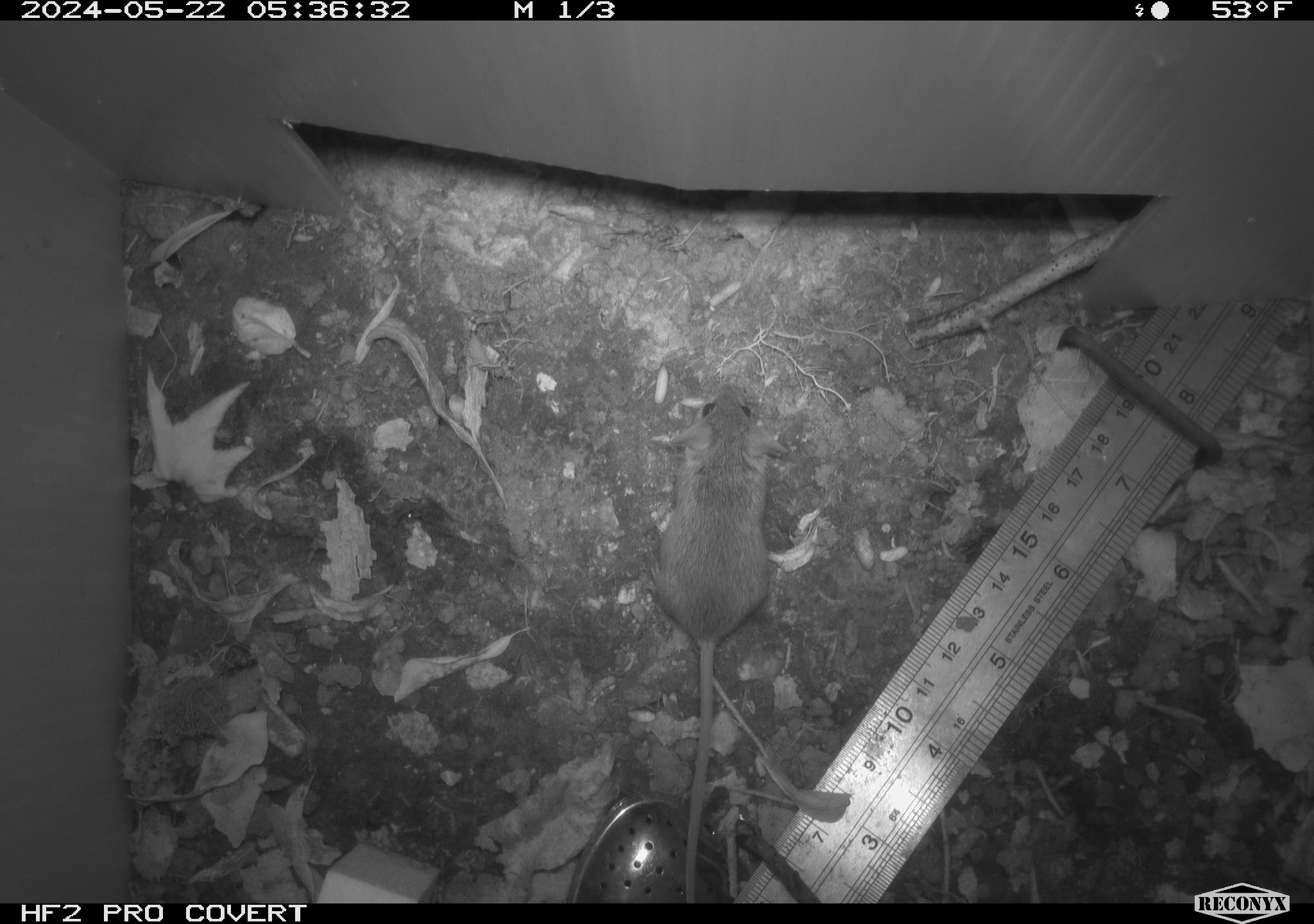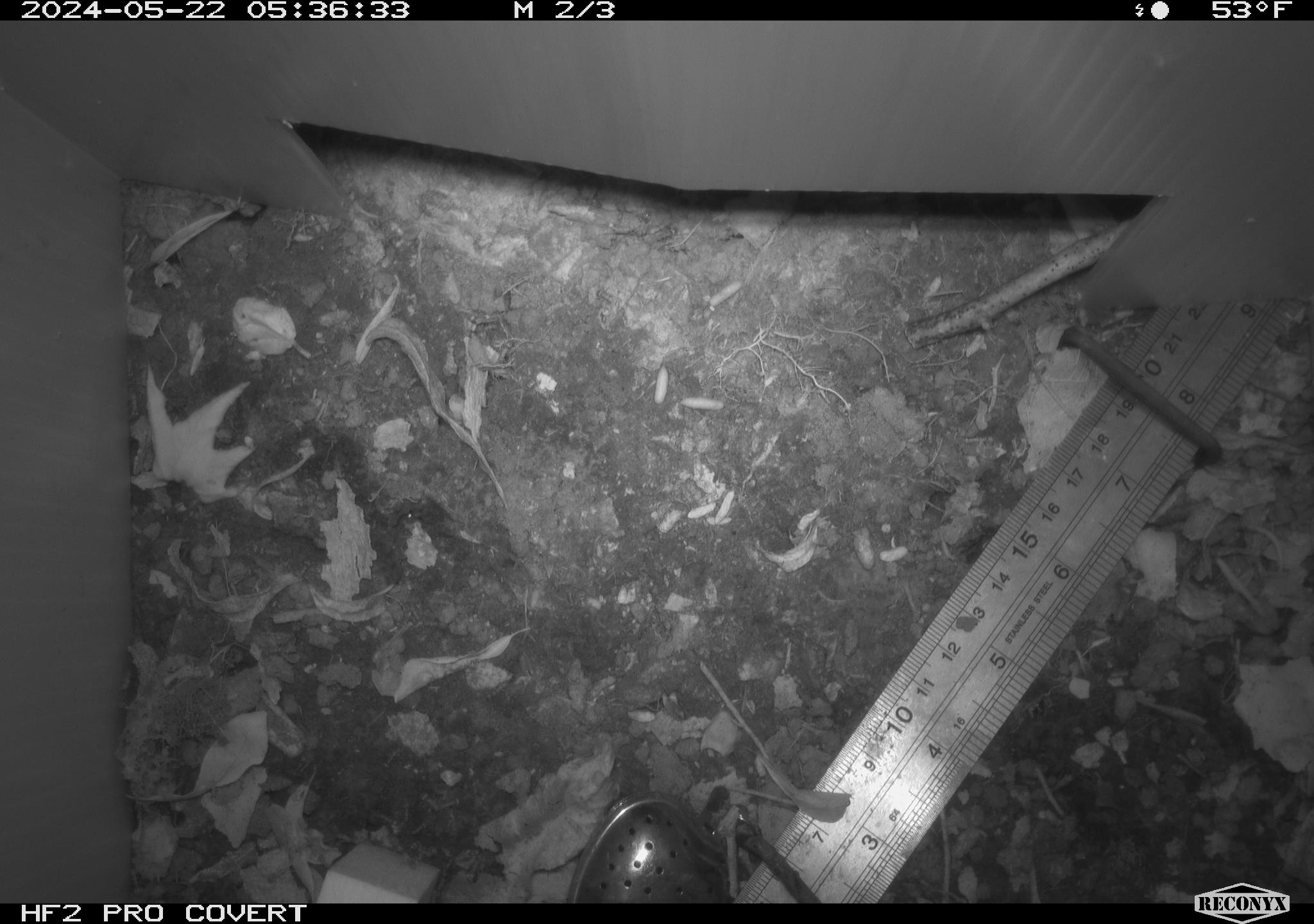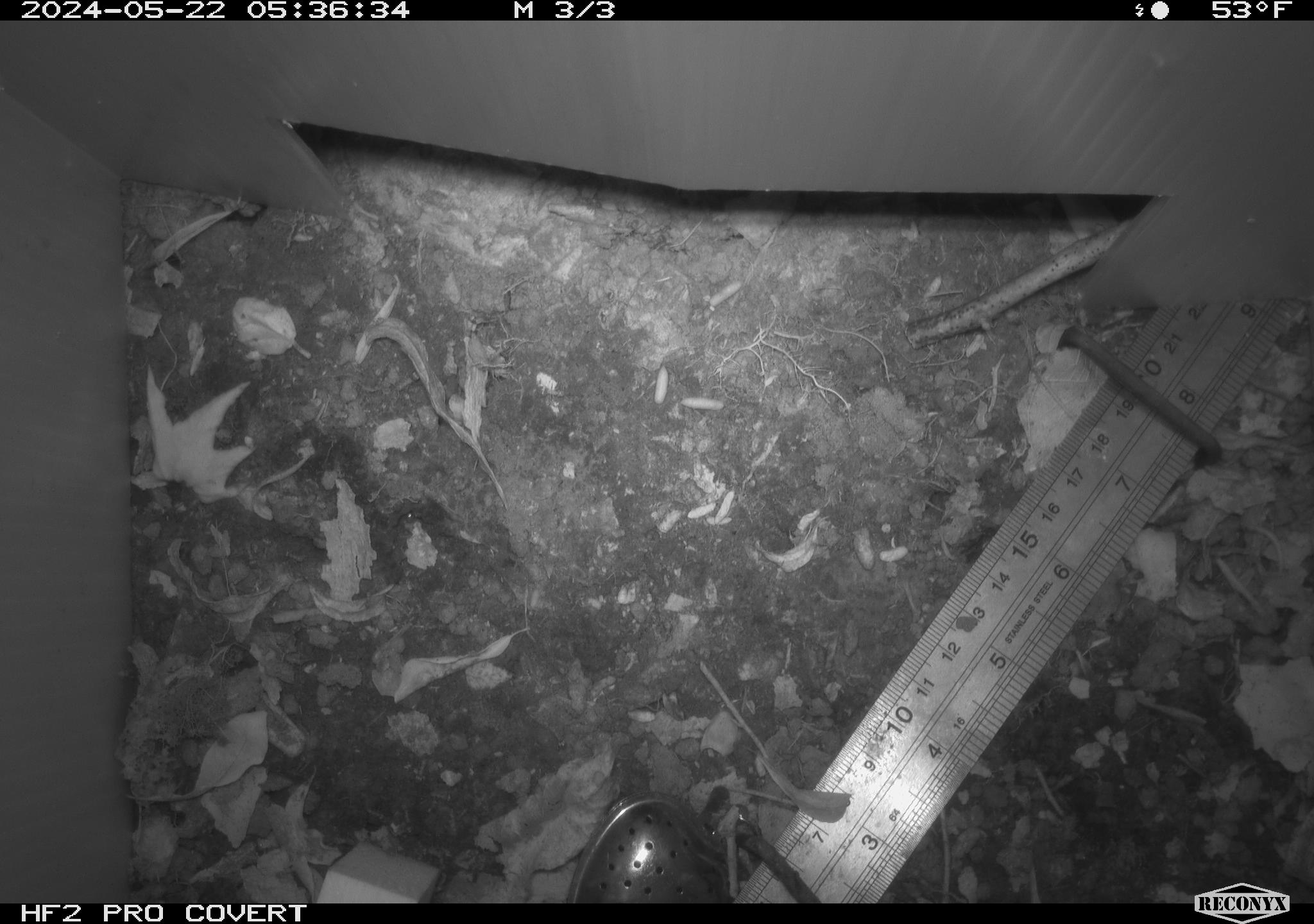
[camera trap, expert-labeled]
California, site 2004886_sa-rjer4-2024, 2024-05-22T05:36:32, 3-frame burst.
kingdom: Animalia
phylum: Chordata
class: Mammalia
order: Rodentia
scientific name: Rodentia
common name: mouse species